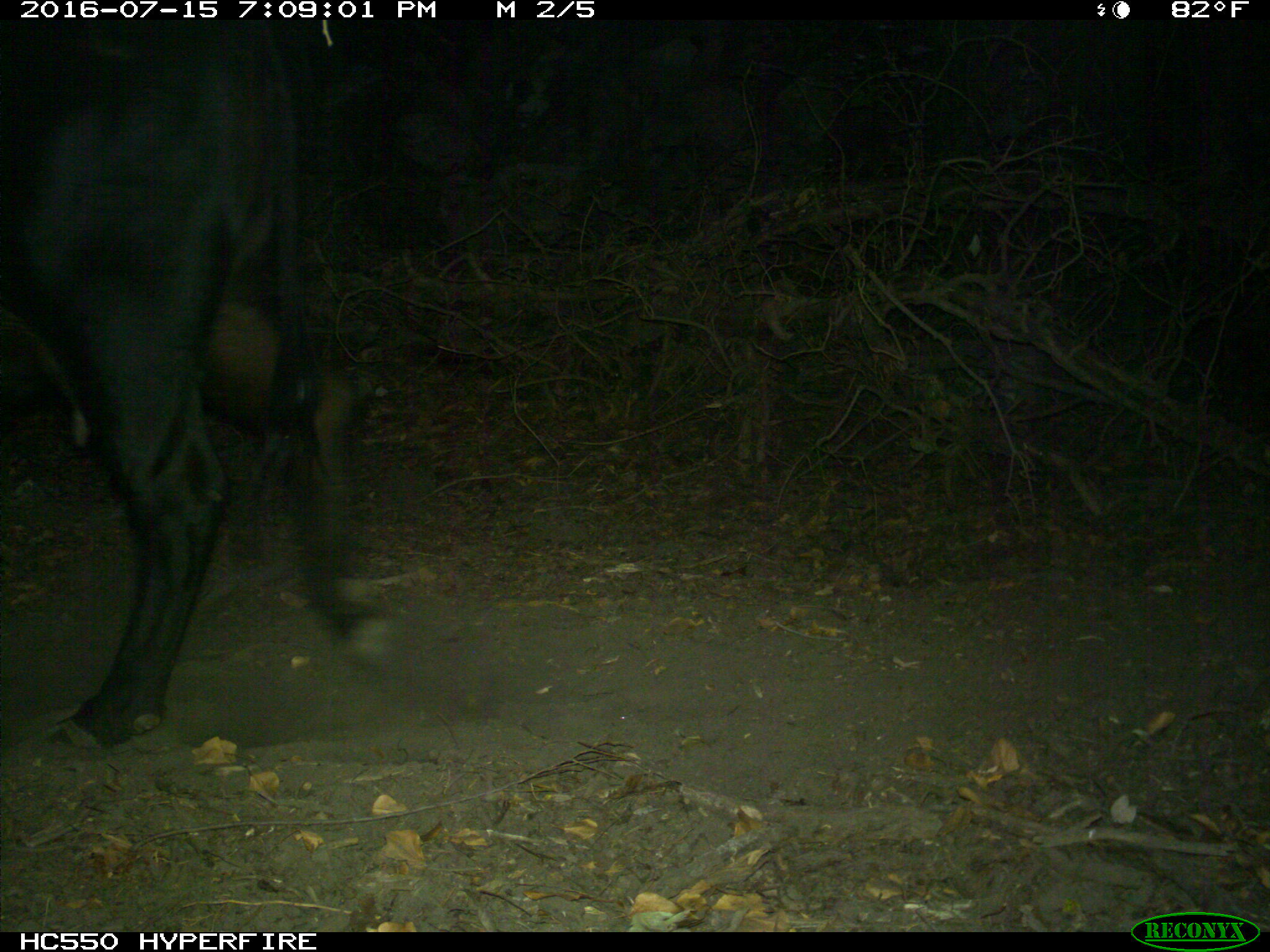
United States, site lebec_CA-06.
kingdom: Animalia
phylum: Chordata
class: Mammalia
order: Artiodactyla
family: Bovidae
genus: Bos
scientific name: Bos taurus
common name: domestic cow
Bos taurus (domestic cow).